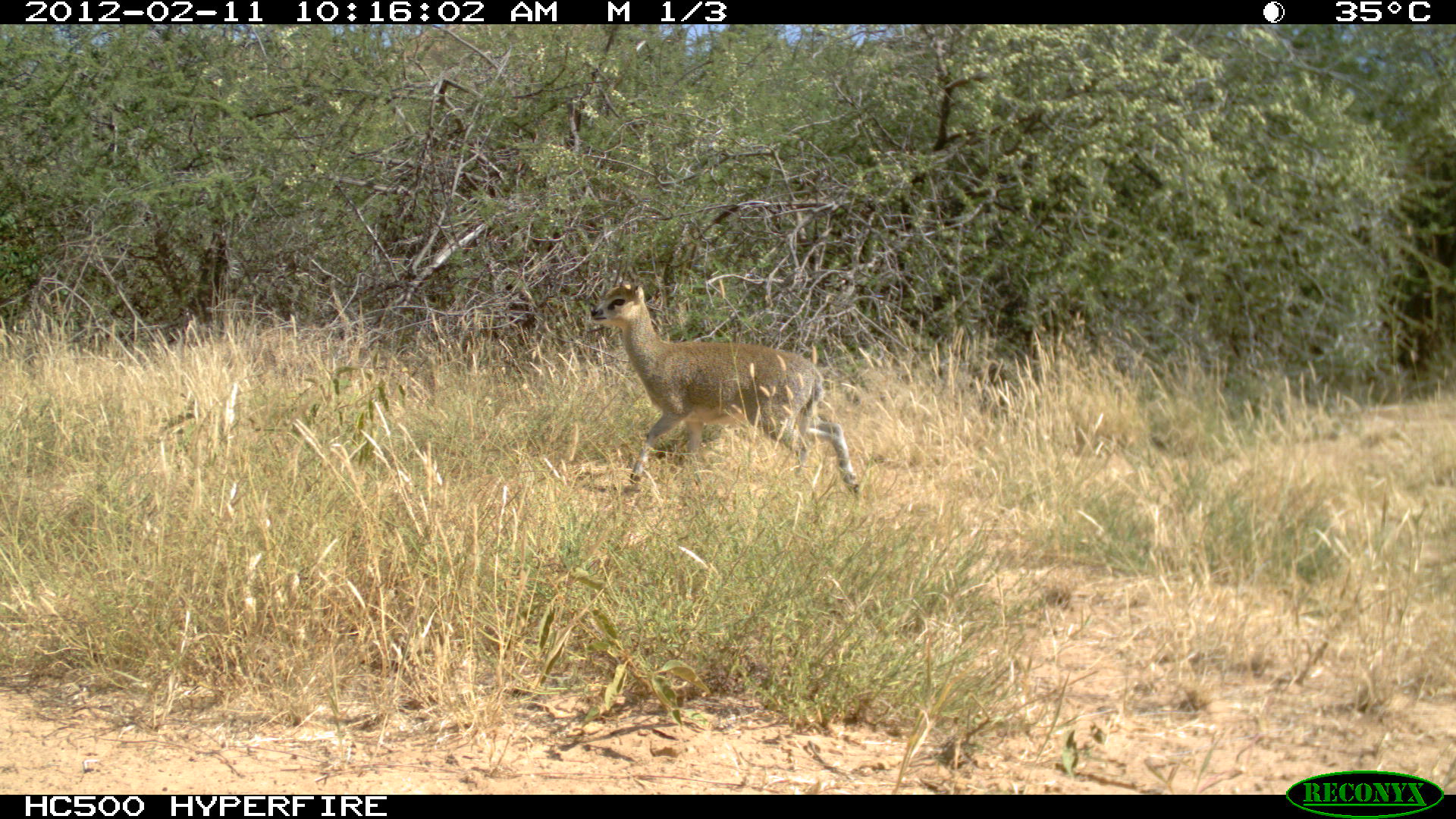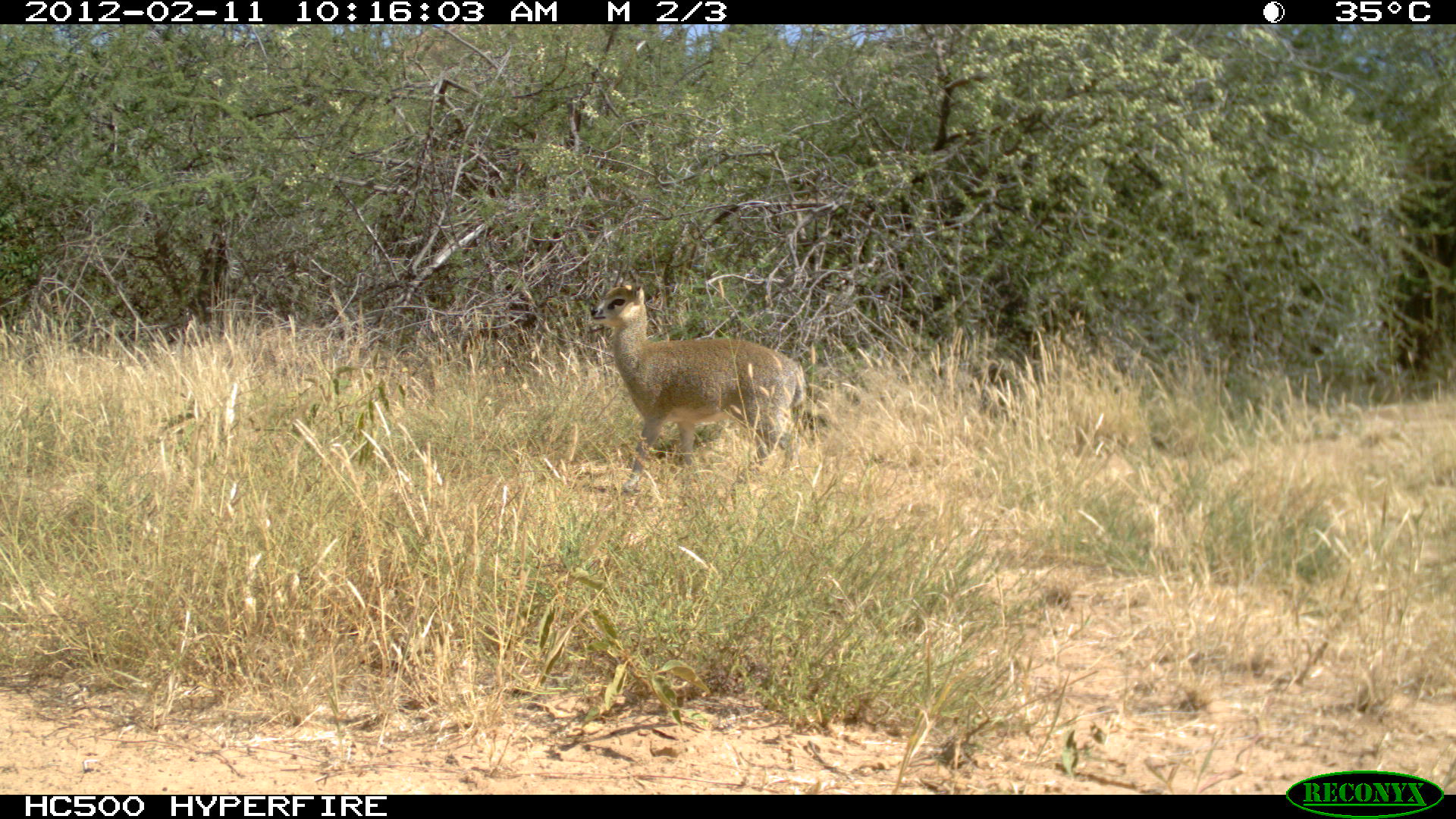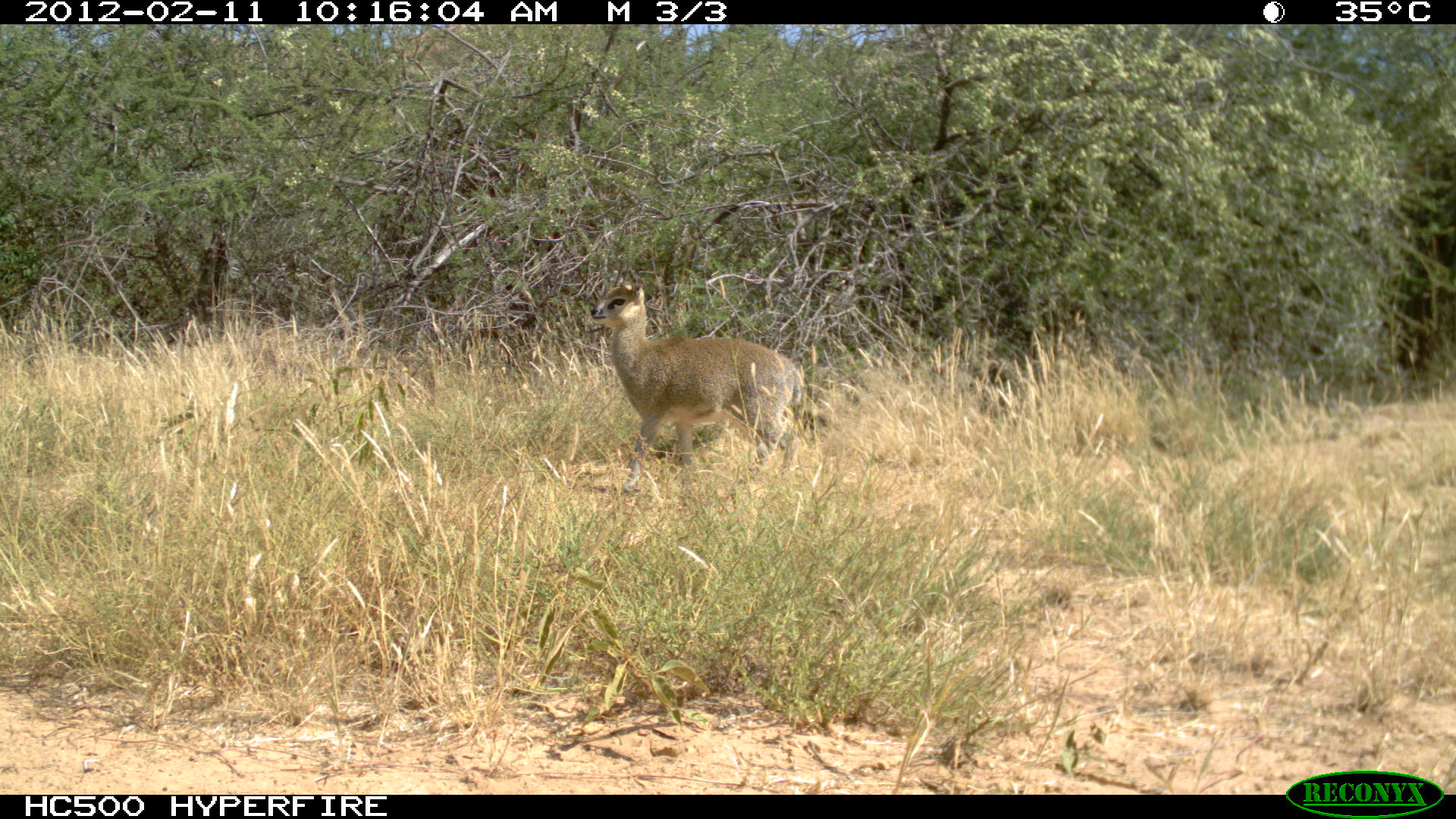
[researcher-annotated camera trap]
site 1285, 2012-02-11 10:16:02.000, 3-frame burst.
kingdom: Animalia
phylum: Chordata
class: Mammalia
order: Artiodactyla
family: Bovidae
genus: Sylvicapra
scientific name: Sylvicapra grimmia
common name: bush duiker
Sylvicapra grimmia (bush duiker), count 1.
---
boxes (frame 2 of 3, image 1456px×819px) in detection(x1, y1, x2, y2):
sylvicapra grimmia: detection(590, 275, 807, 492)